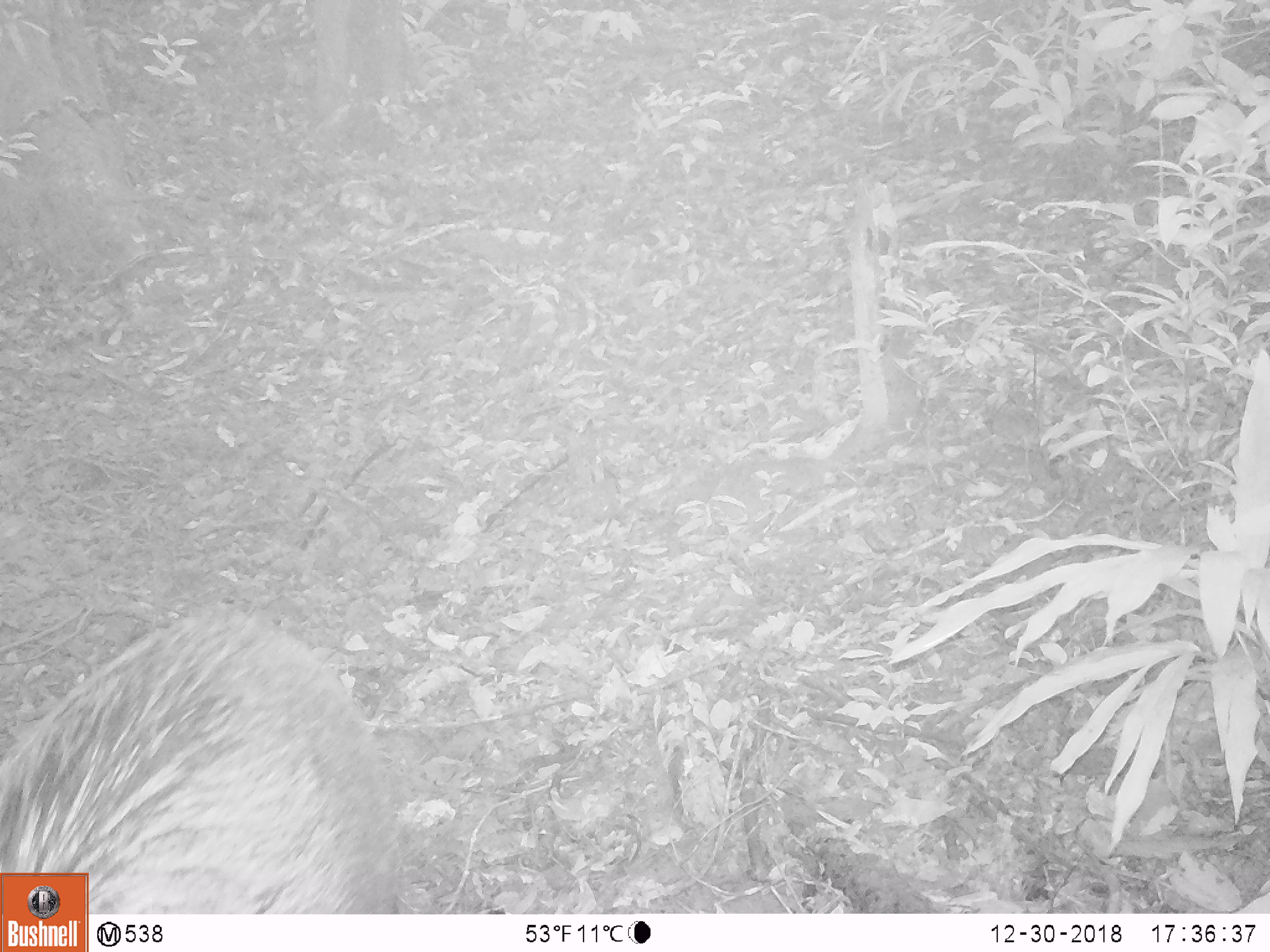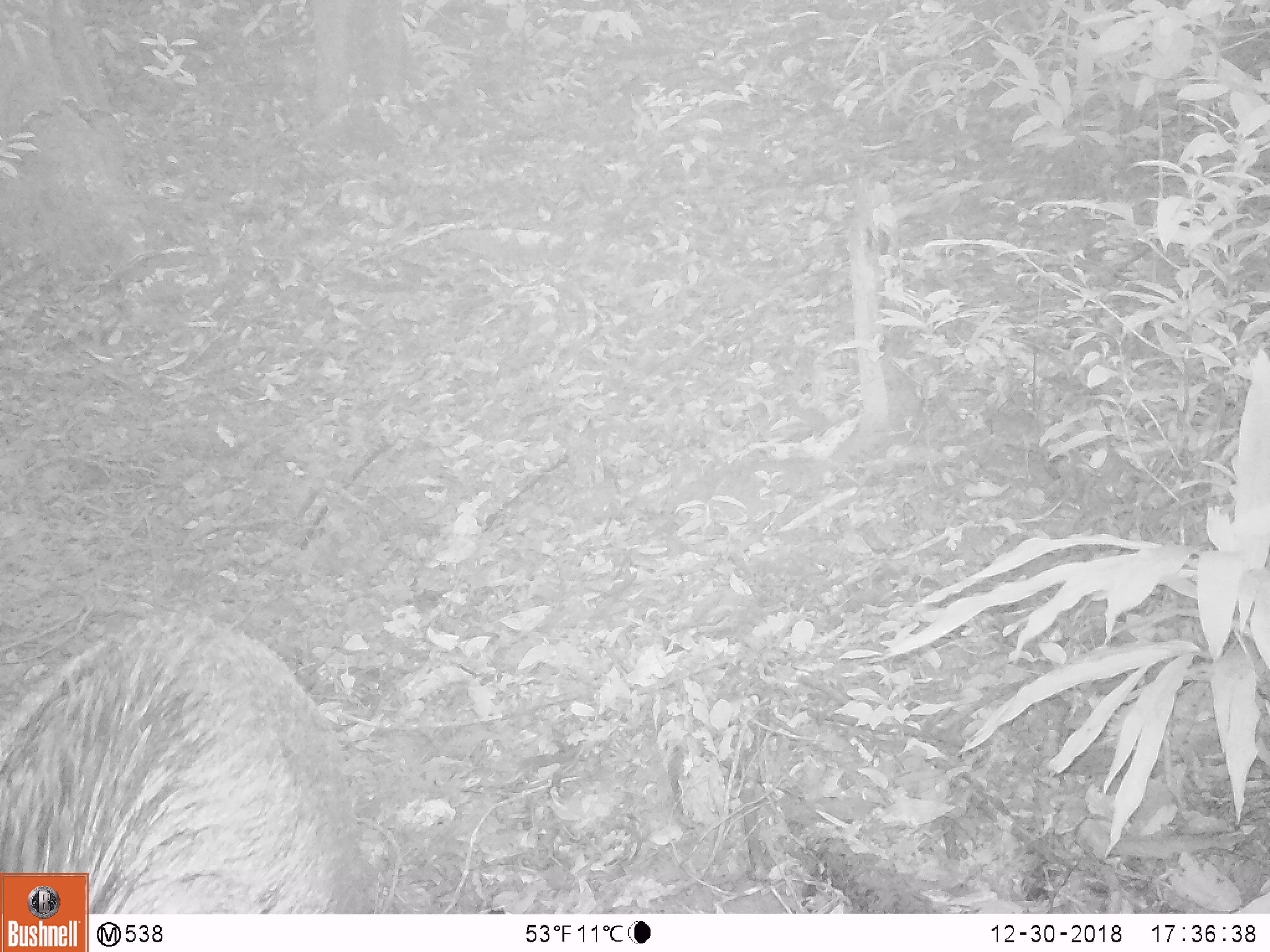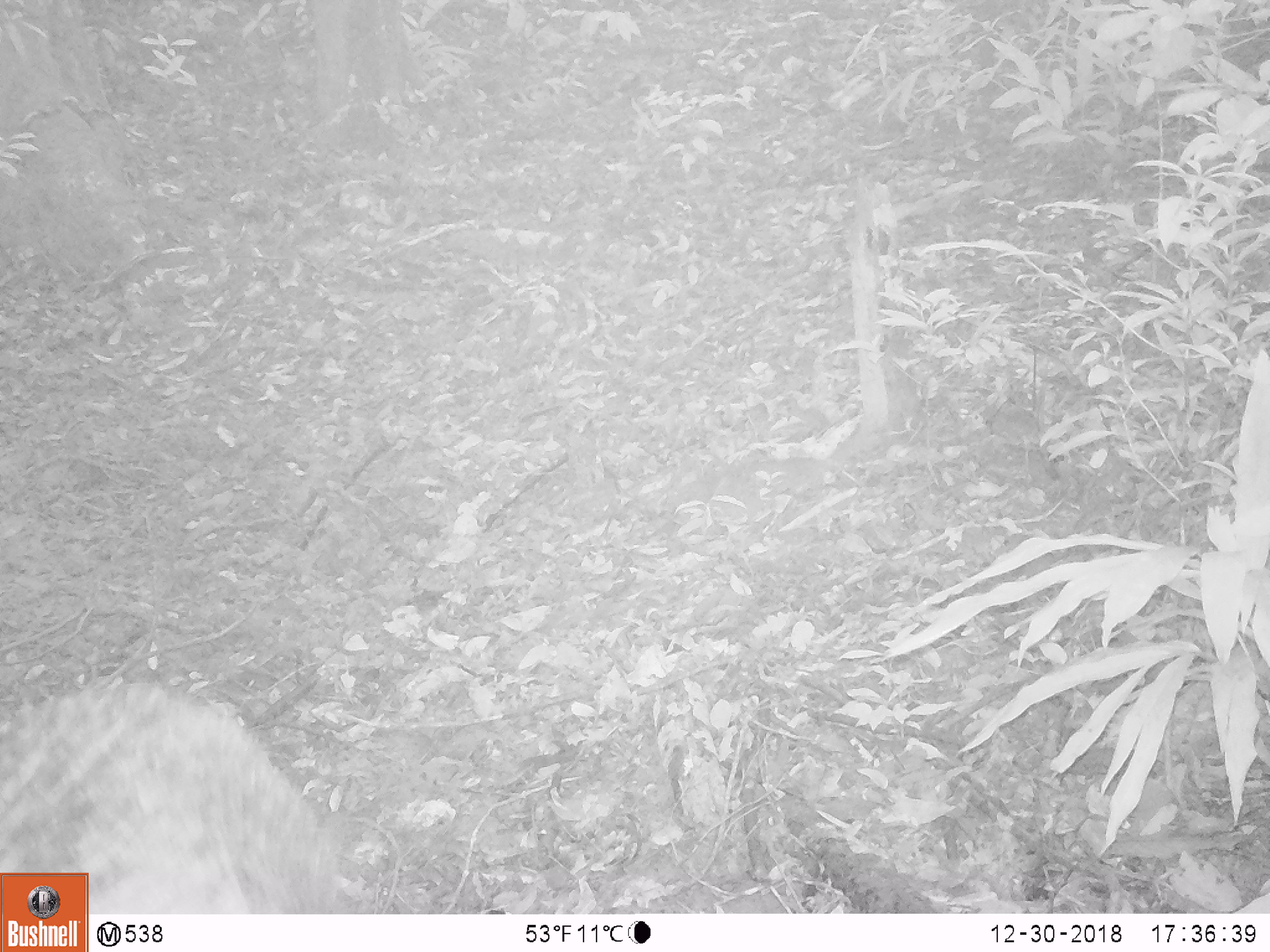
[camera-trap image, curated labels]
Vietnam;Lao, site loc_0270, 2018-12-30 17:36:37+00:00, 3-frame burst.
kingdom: Animalia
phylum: Chordata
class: Mammalia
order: Artiodactyla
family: Suidae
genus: Sus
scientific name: Sus scrofa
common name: eurasian wild pig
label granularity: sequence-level